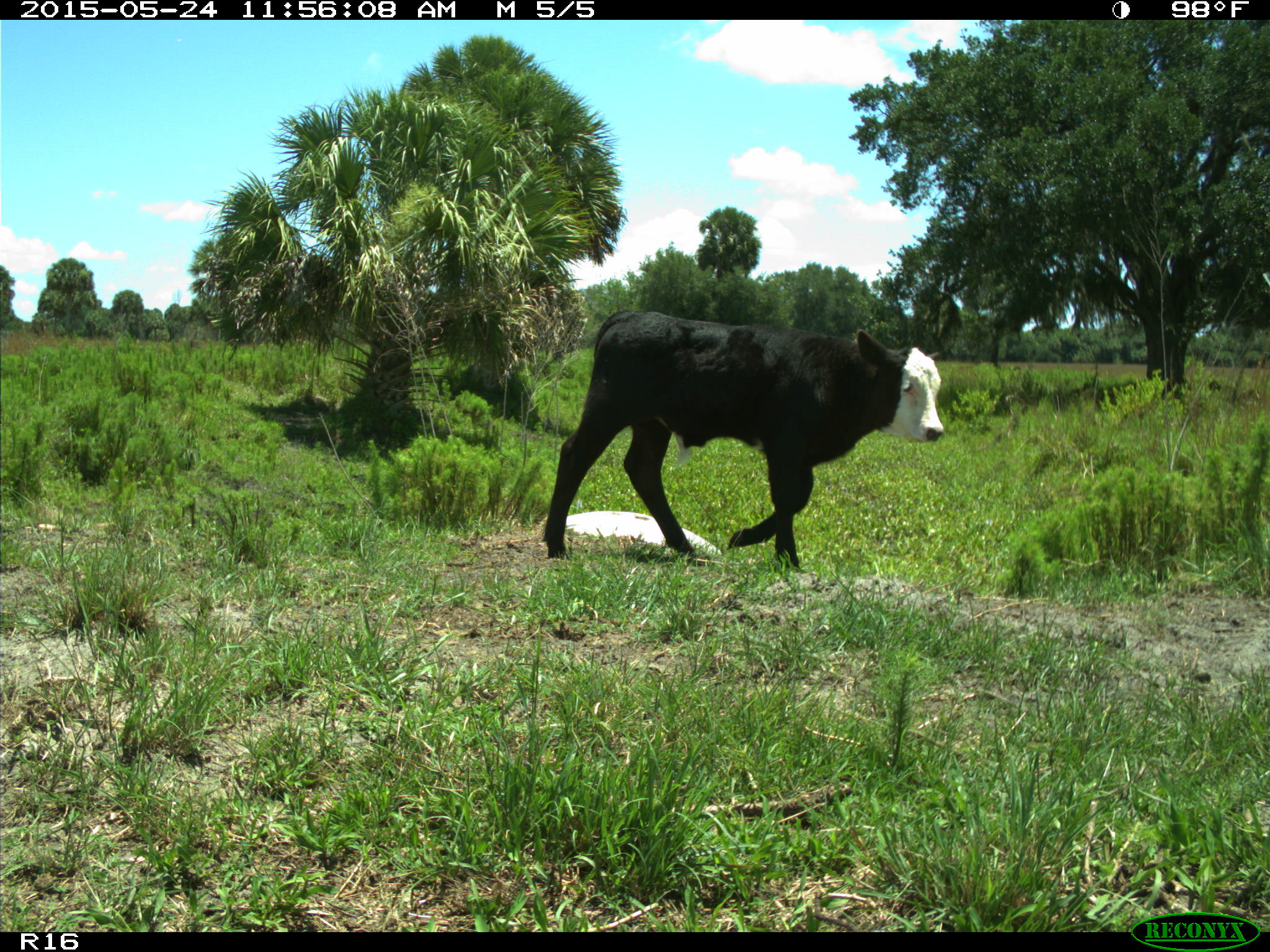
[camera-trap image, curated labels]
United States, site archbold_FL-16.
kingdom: Animalia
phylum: Chordata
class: Mammalia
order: Artiodactyla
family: Bovidae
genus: Bos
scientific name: Bos taurus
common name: domestic cow